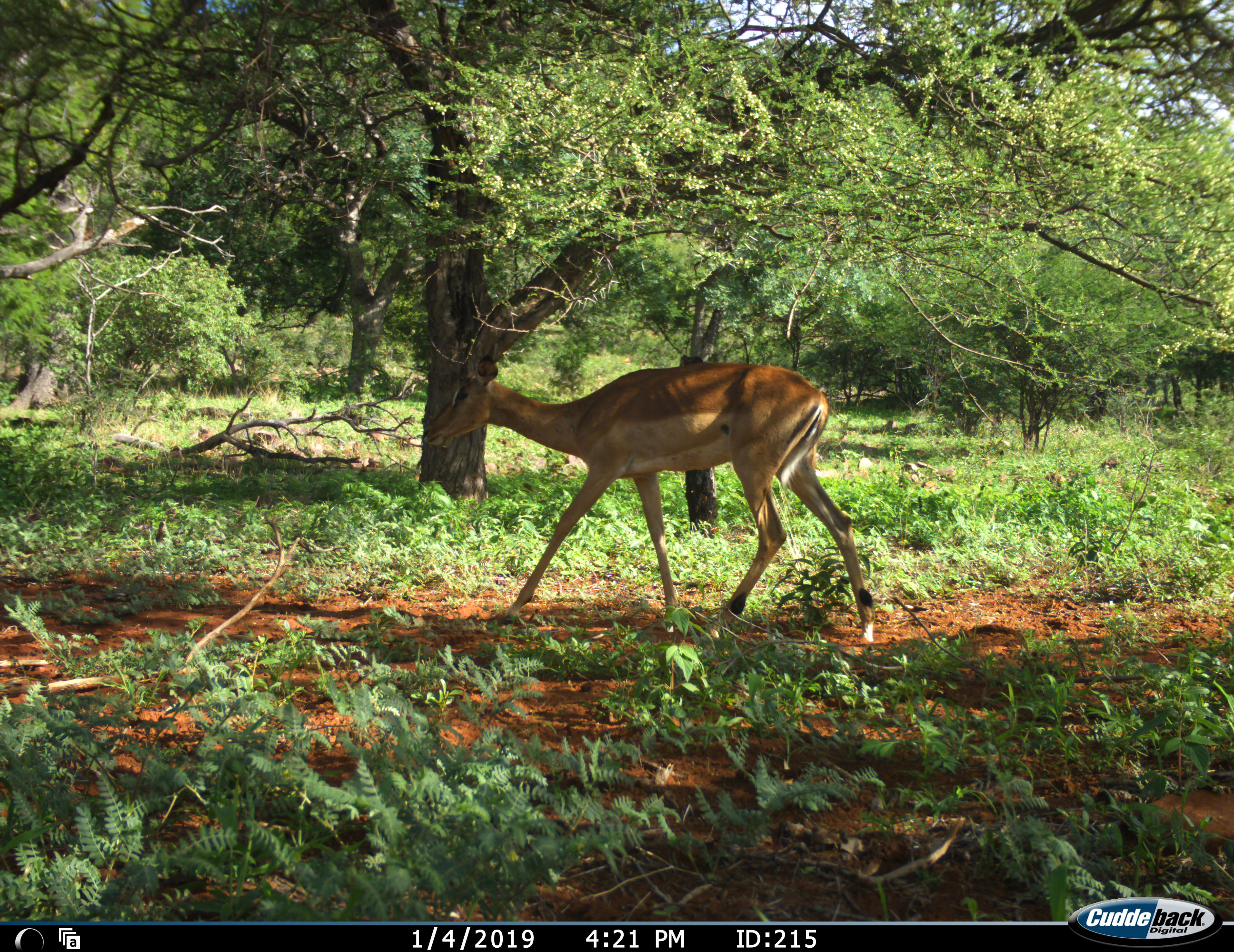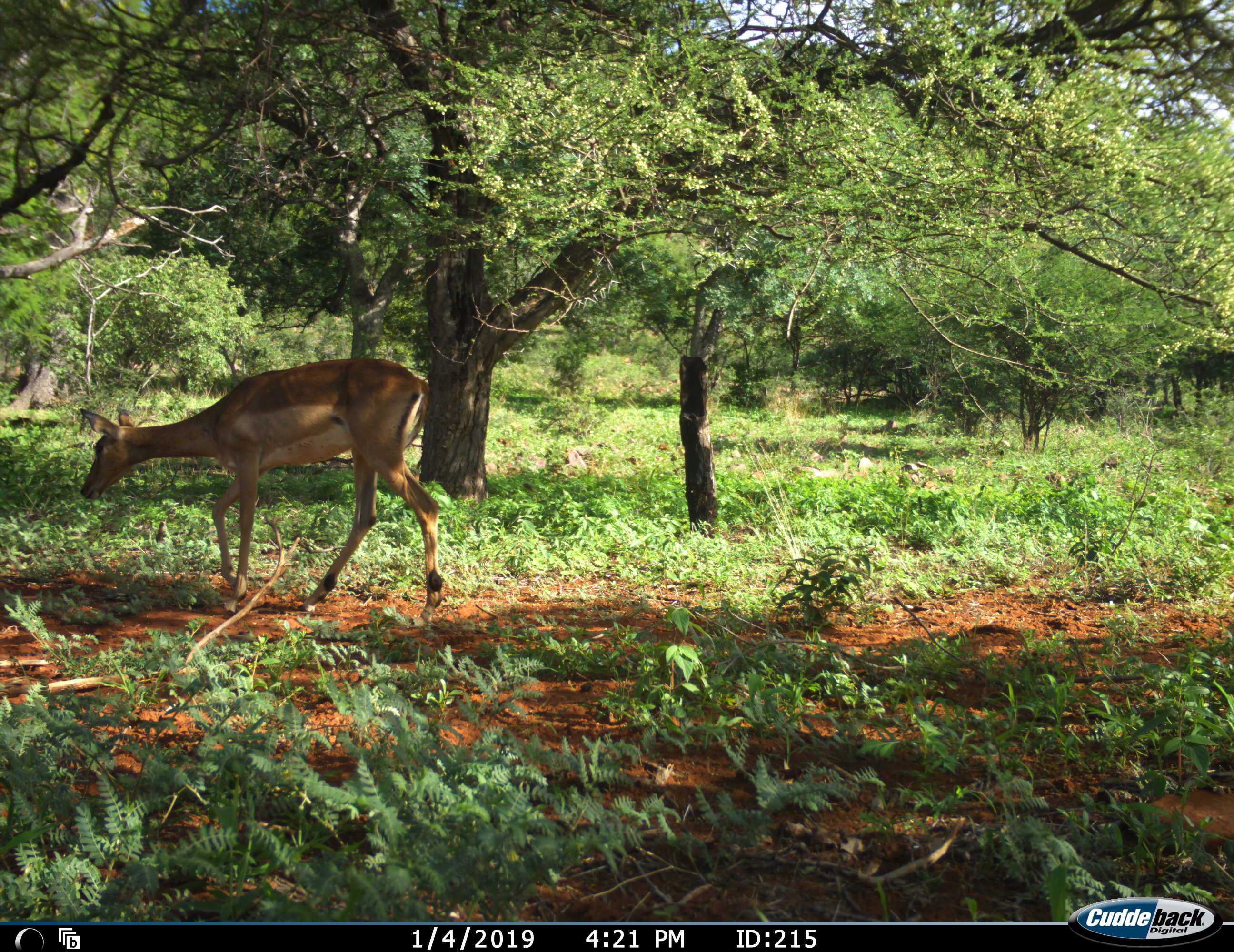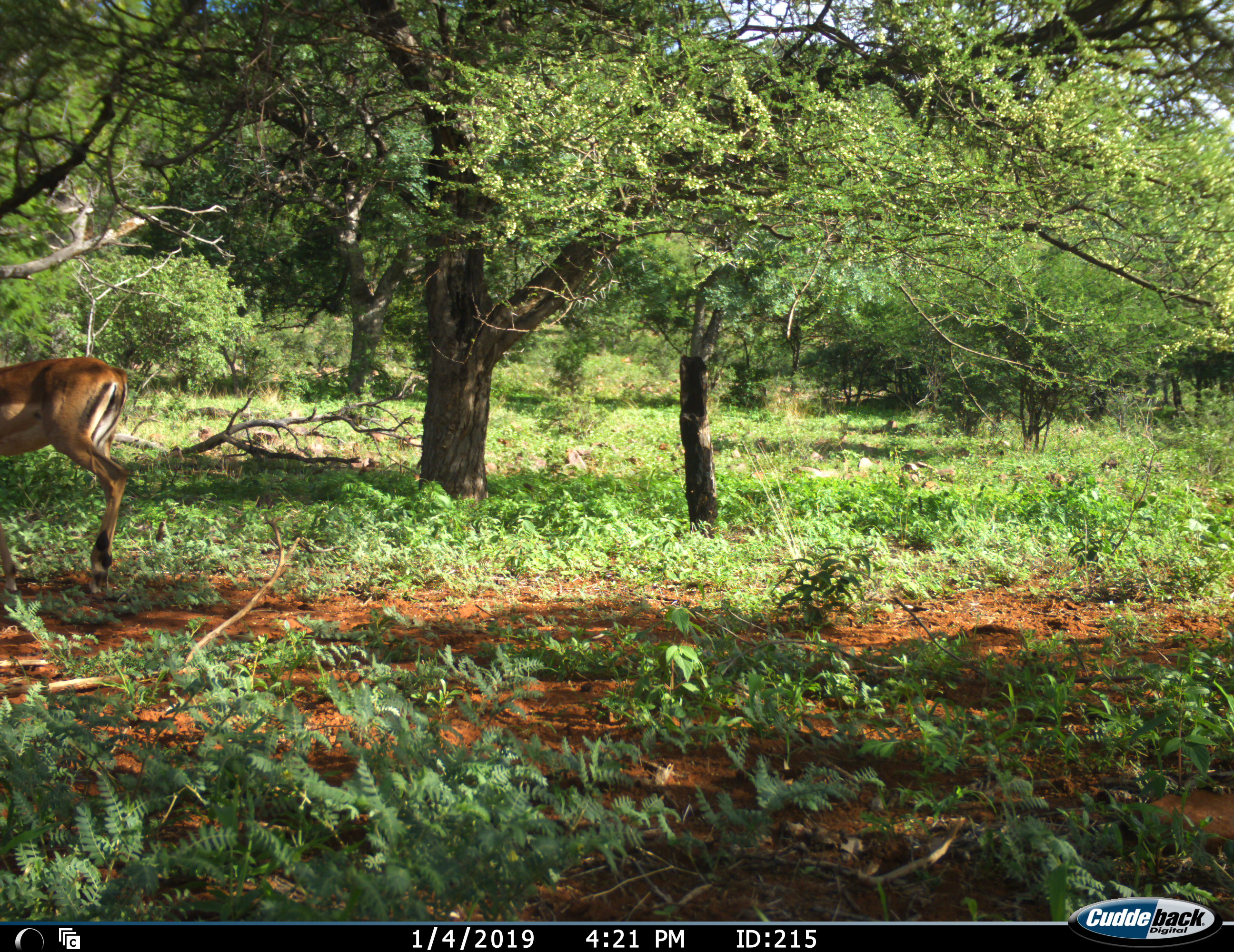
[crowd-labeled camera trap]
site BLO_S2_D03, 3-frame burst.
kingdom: Animalia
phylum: Chordata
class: Mammalia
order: Artiodactyla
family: Bovidae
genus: Aepyceros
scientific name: Aepyceros melampus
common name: impala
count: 1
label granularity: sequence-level